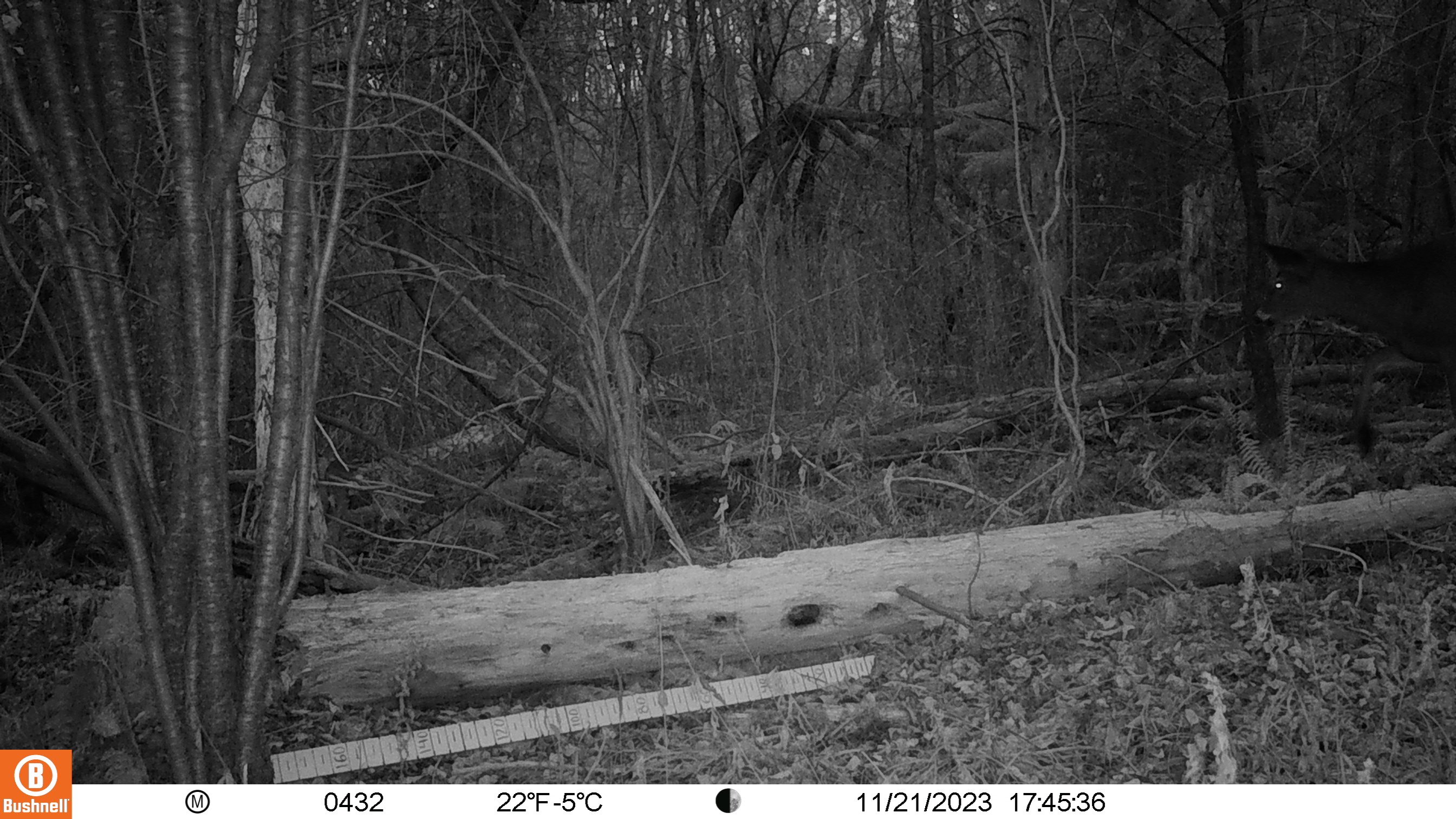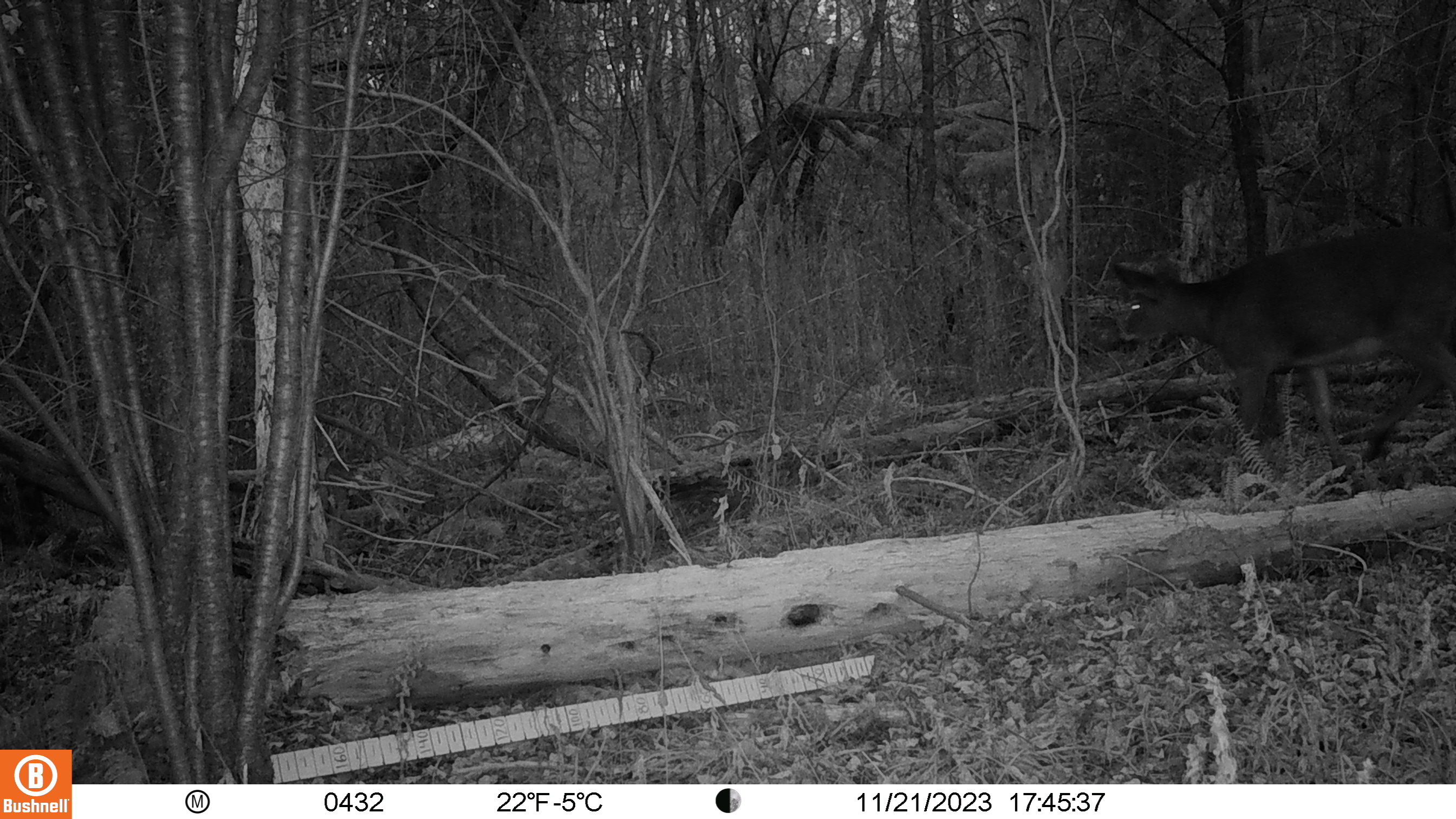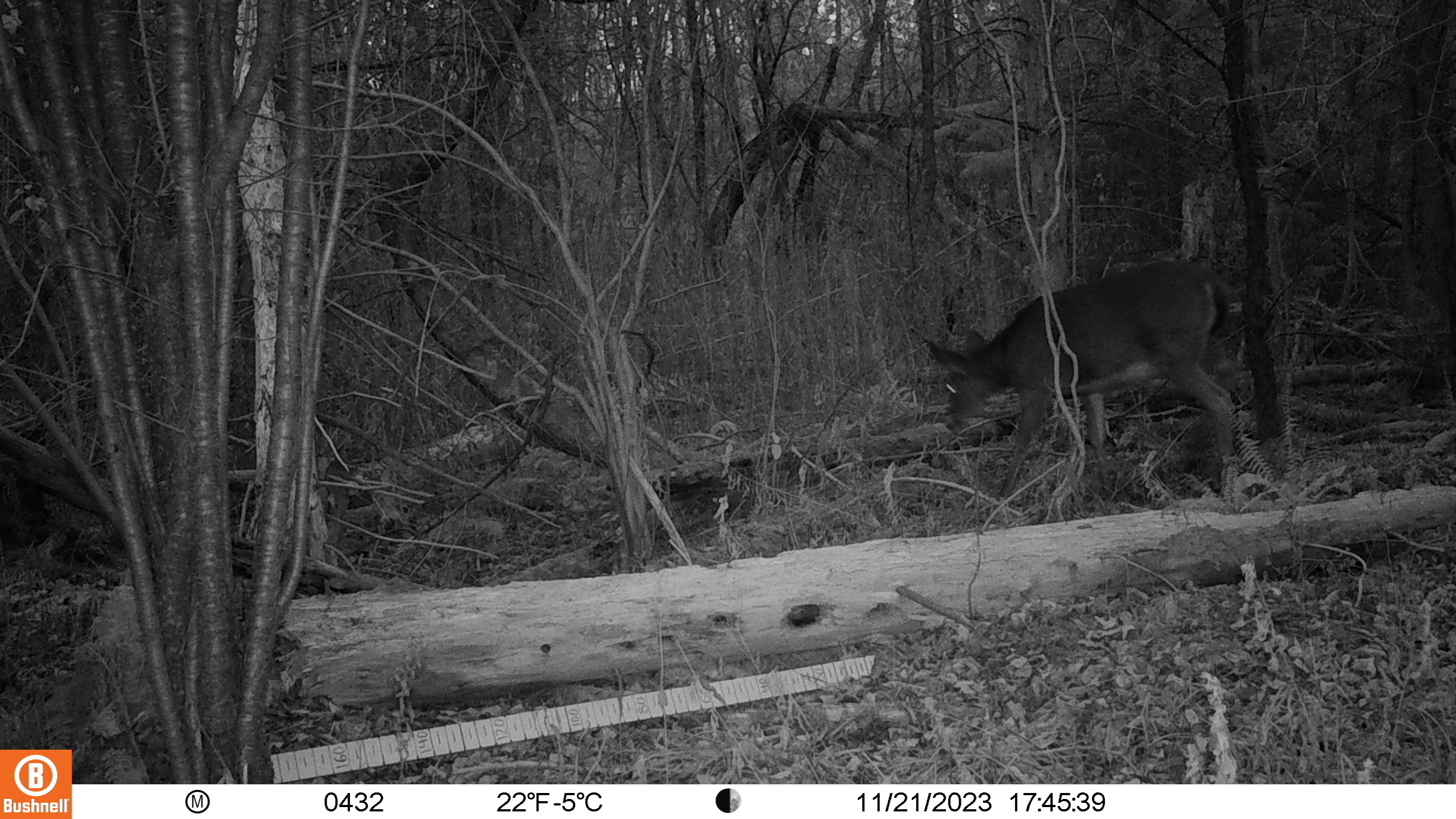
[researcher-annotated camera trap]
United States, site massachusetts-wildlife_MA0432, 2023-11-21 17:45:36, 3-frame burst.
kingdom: Animalia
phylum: Chordata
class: Mammalia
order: Artiodactyla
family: Cervidae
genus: Odocoileus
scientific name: Odocoileus virginianus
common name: white-tailed deer